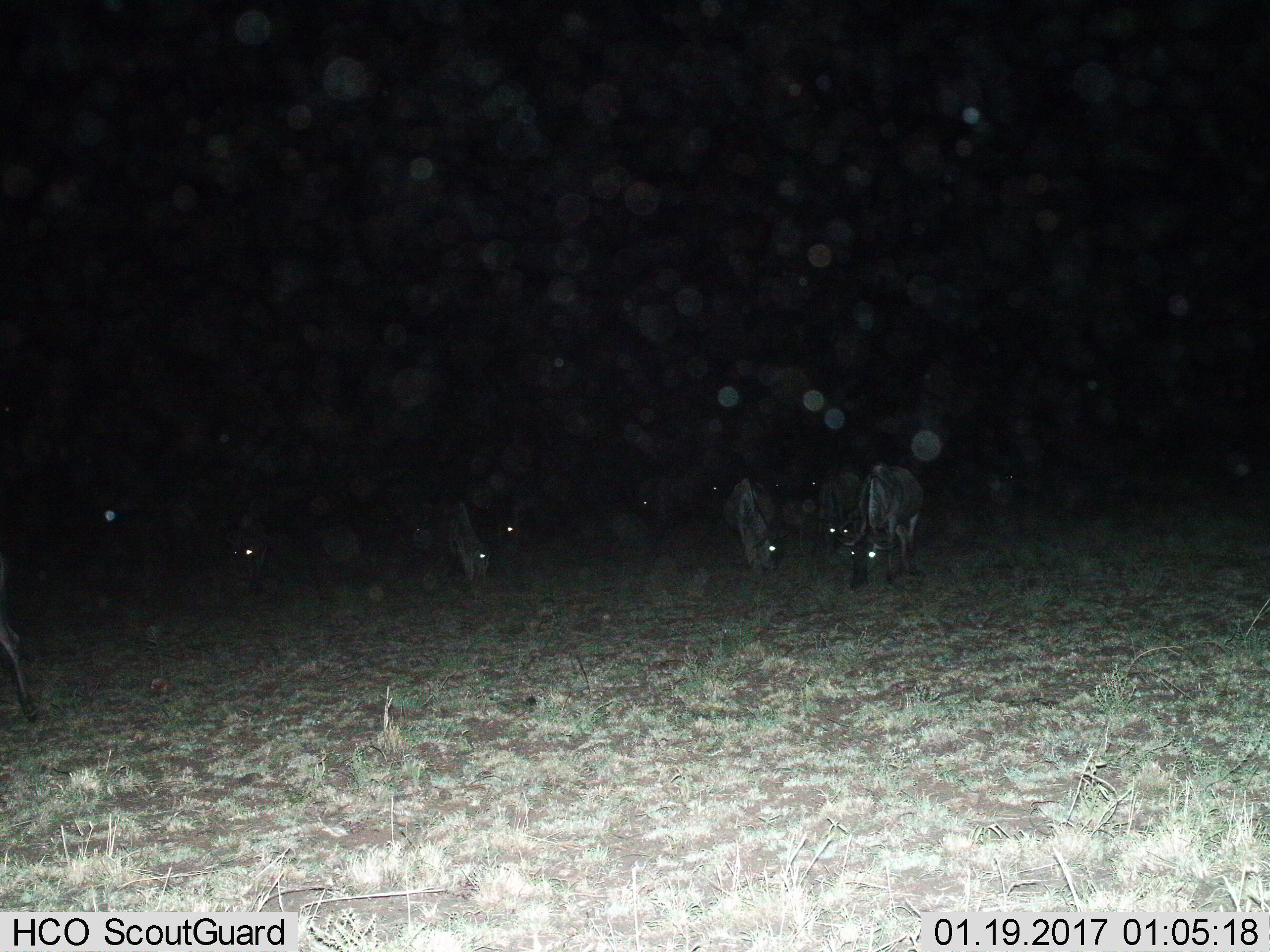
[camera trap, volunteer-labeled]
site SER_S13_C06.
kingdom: Animalia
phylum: Chordata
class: Mammalia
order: Artiodactyla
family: Bovidae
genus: Connochaetes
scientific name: Connochaetes taurinus taurinus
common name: blue wildebeest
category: wildebeestblue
Wildebeestblue (blue wildebeest) (Connochaetes taurinus taurinus), count 11-50. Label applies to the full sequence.